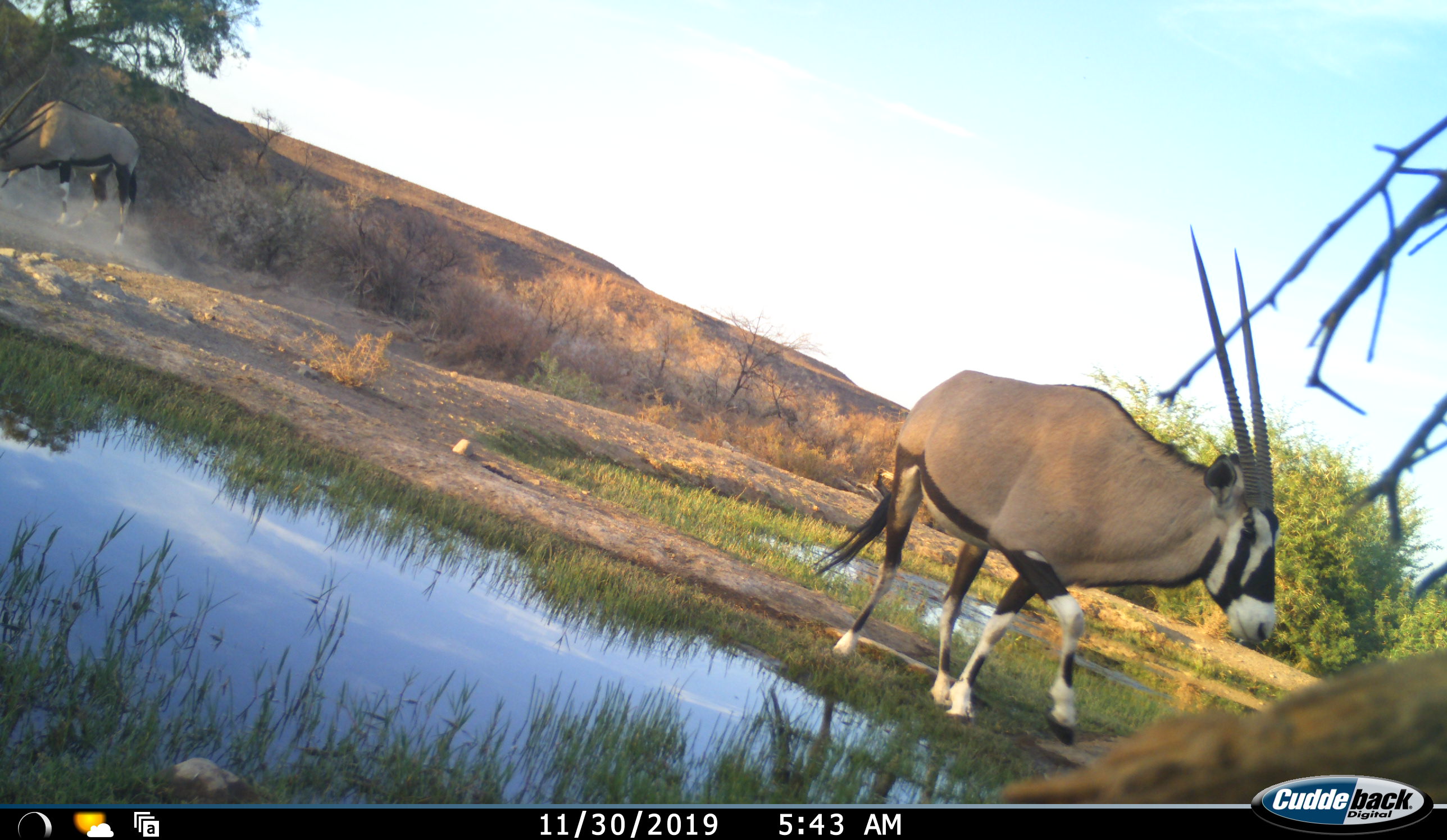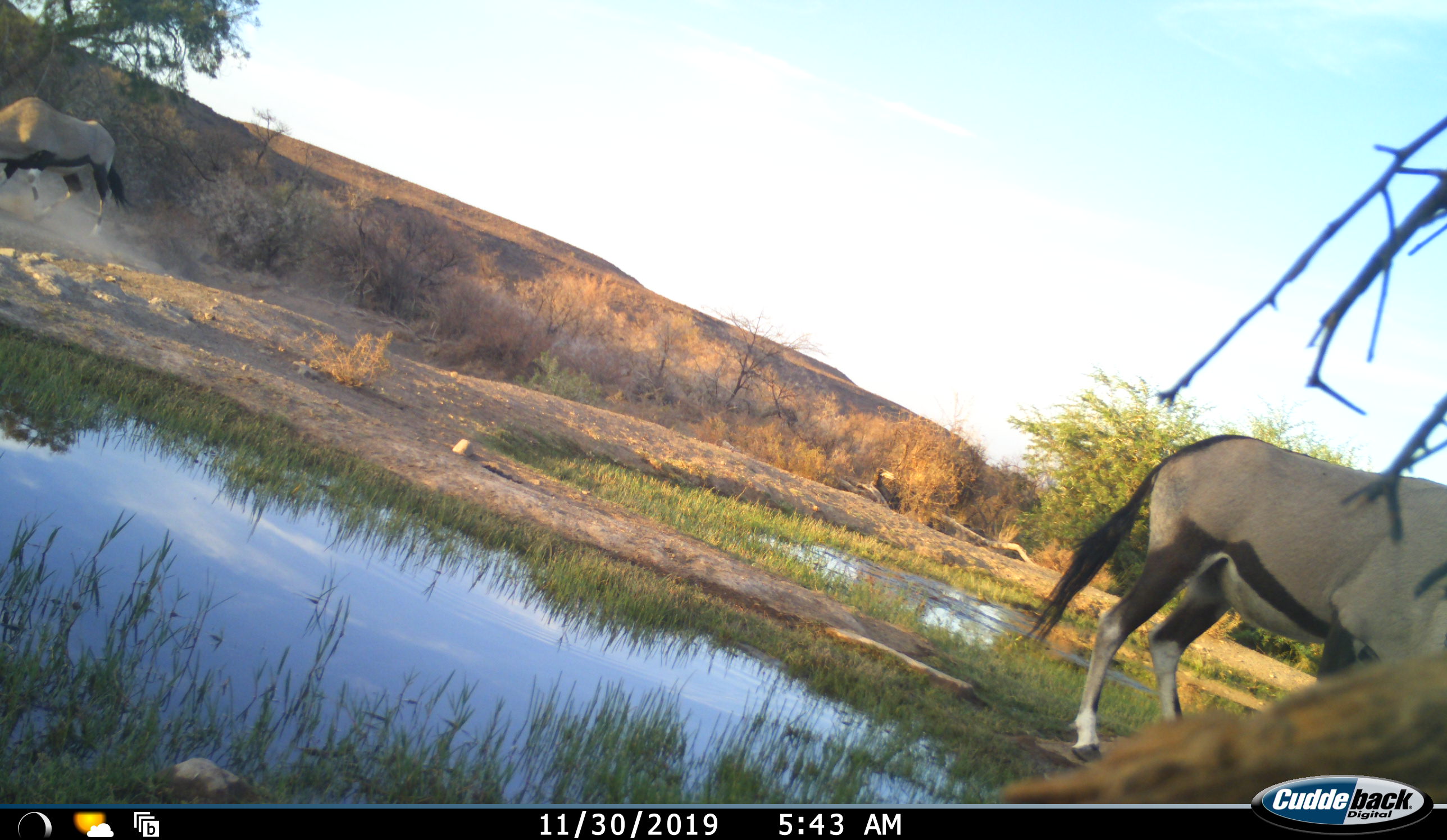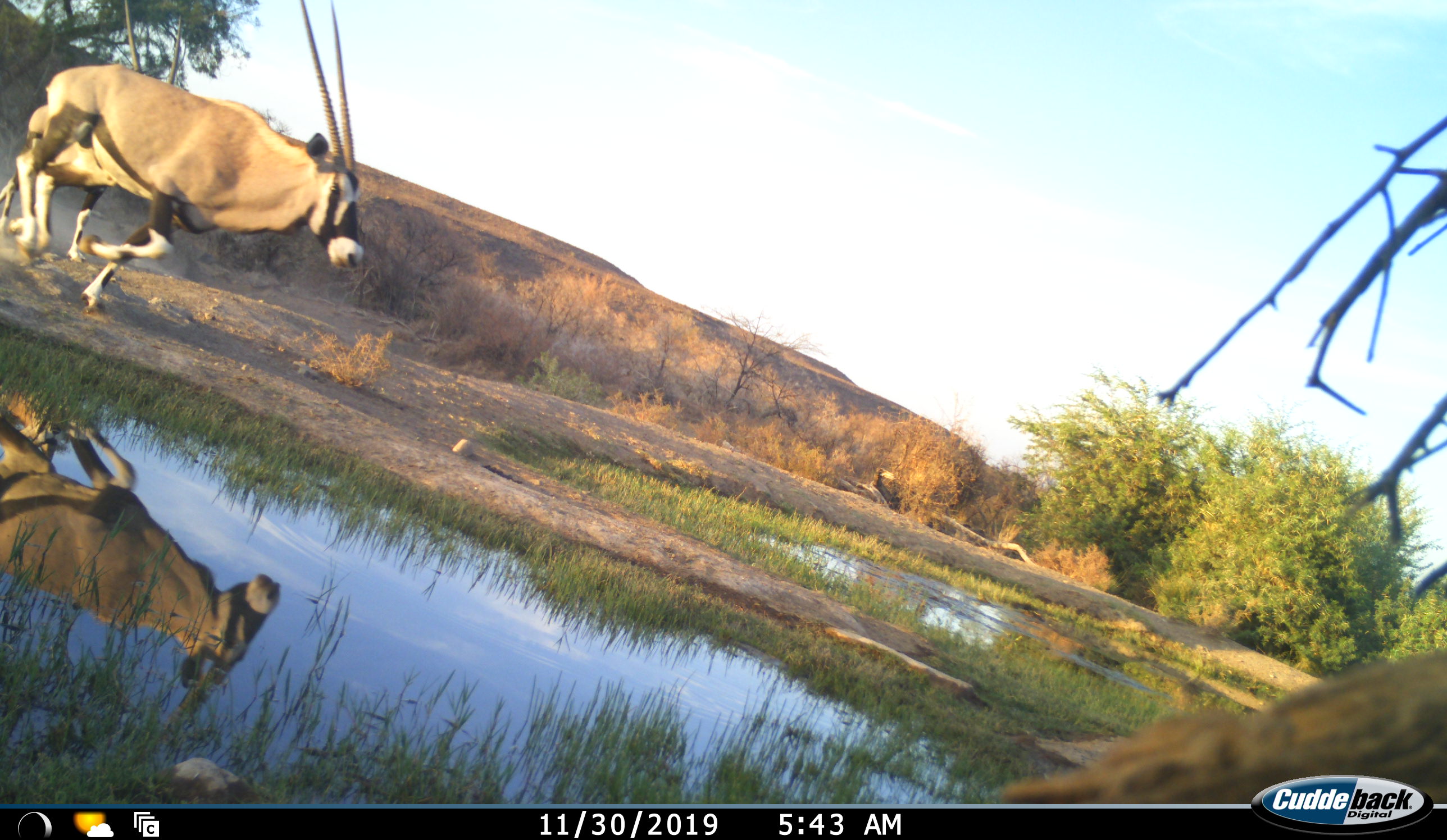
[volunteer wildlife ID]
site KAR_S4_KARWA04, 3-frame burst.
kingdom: Animalia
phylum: Chordata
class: Mammalia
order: Artiodactyla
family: Bovidae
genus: Oryx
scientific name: Oryx gazella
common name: gemsbok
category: oryx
Oryx (gemsbok) (Oryx gazella), count 2. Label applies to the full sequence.